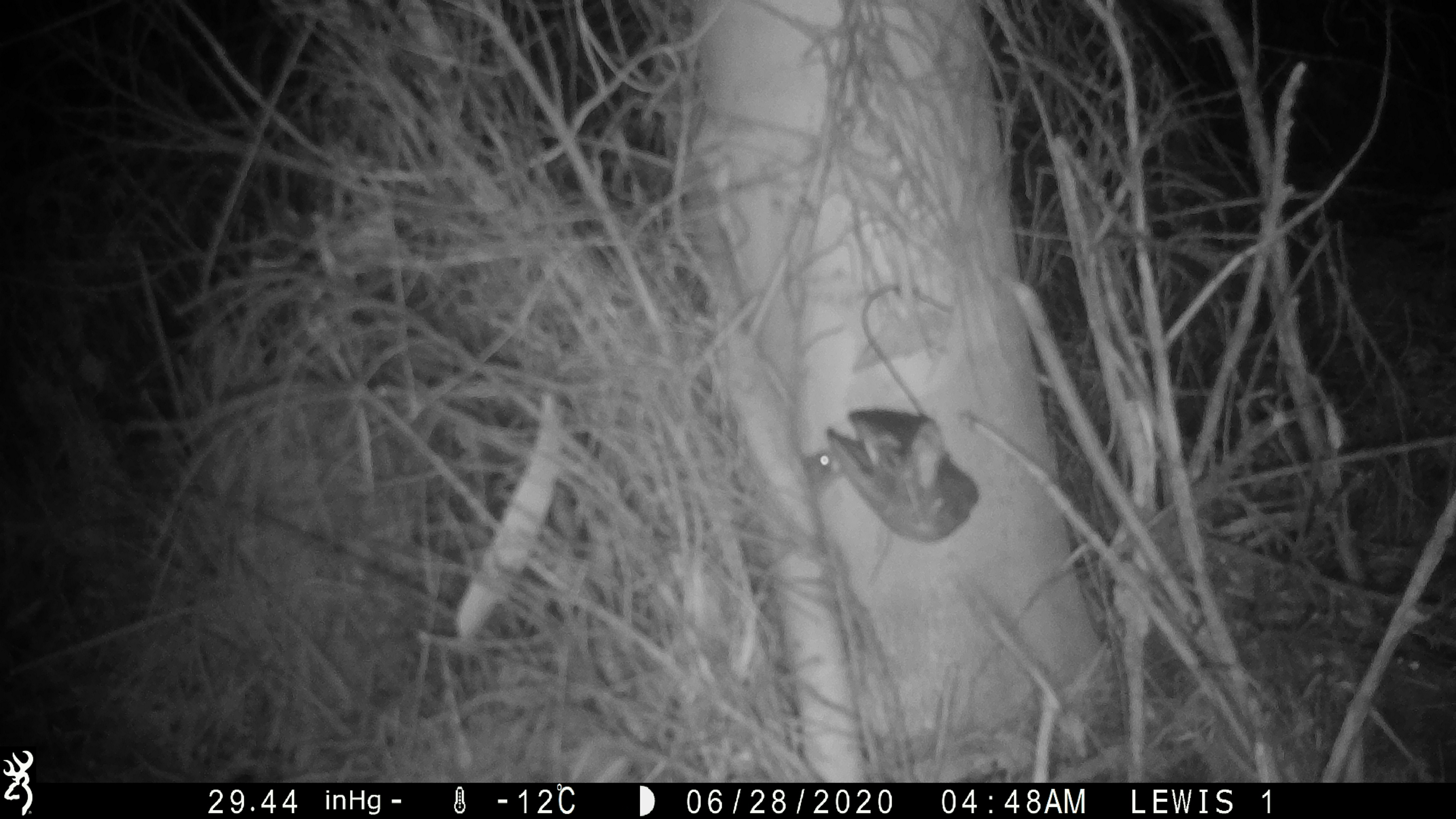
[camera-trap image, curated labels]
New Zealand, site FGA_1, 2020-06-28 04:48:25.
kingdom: Animalia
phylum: Chordata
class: Mammalia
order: Rodentia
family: Muridae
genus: Mus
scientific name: Mus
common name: mouse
Mouse (Mus).